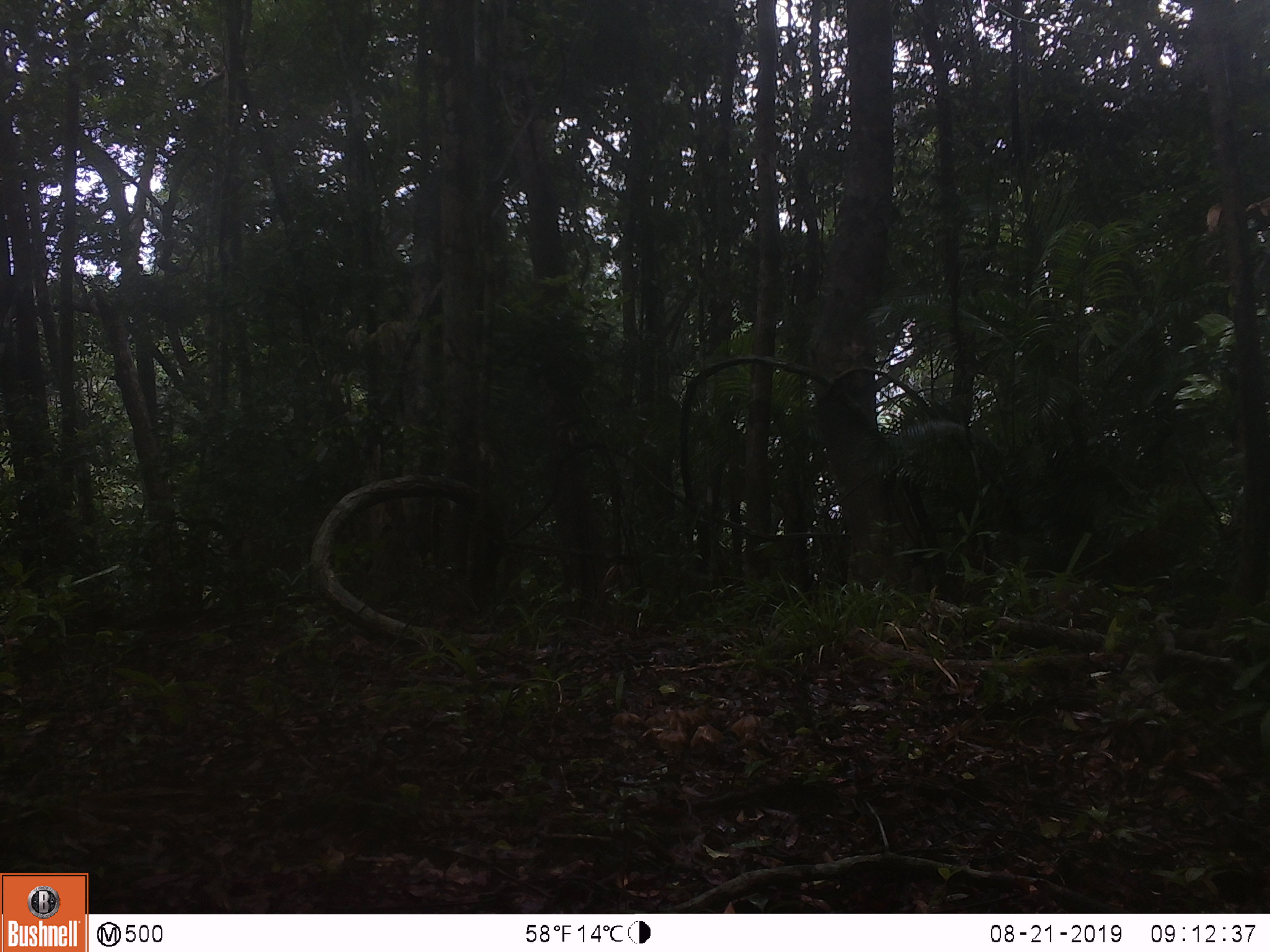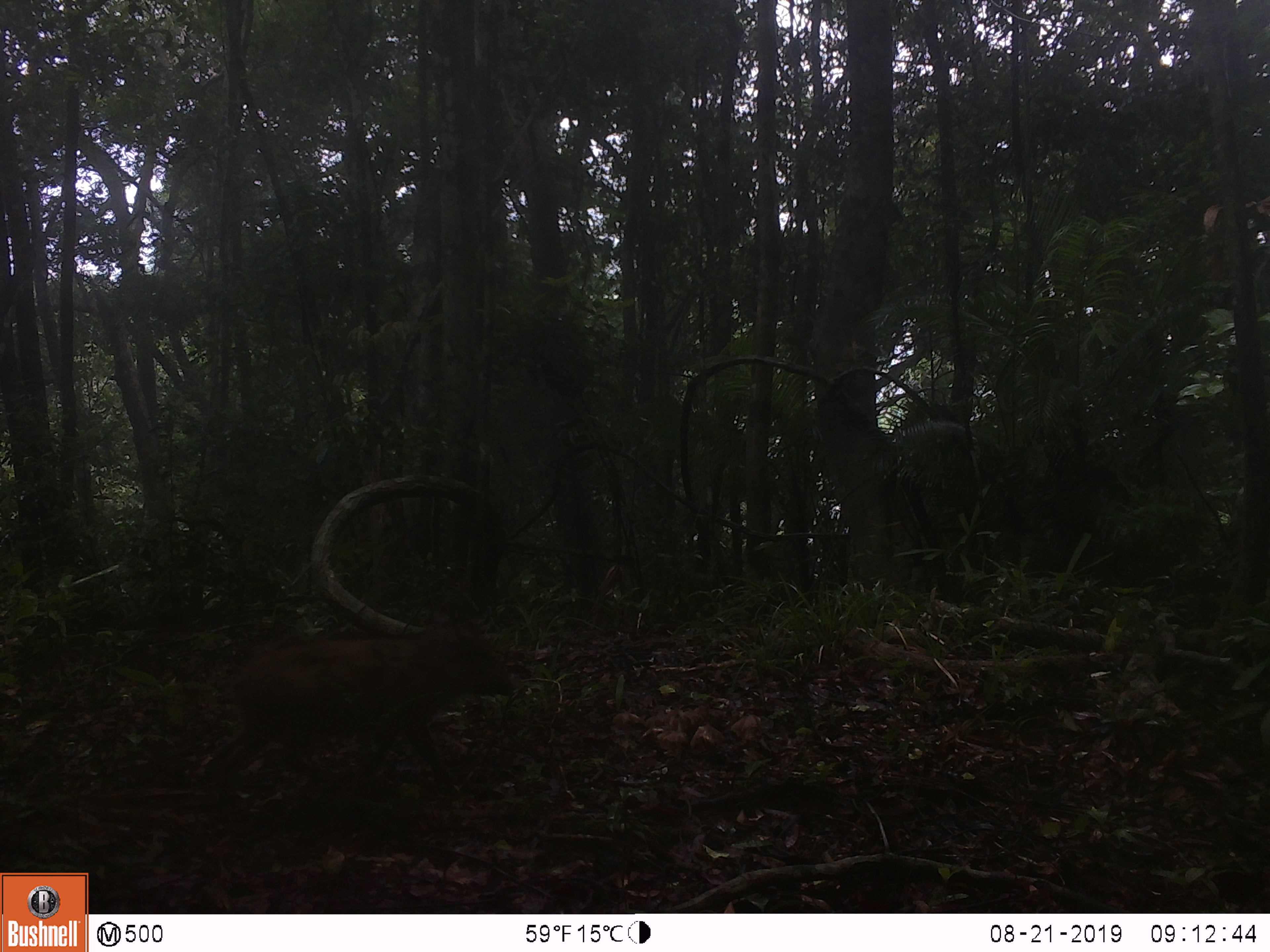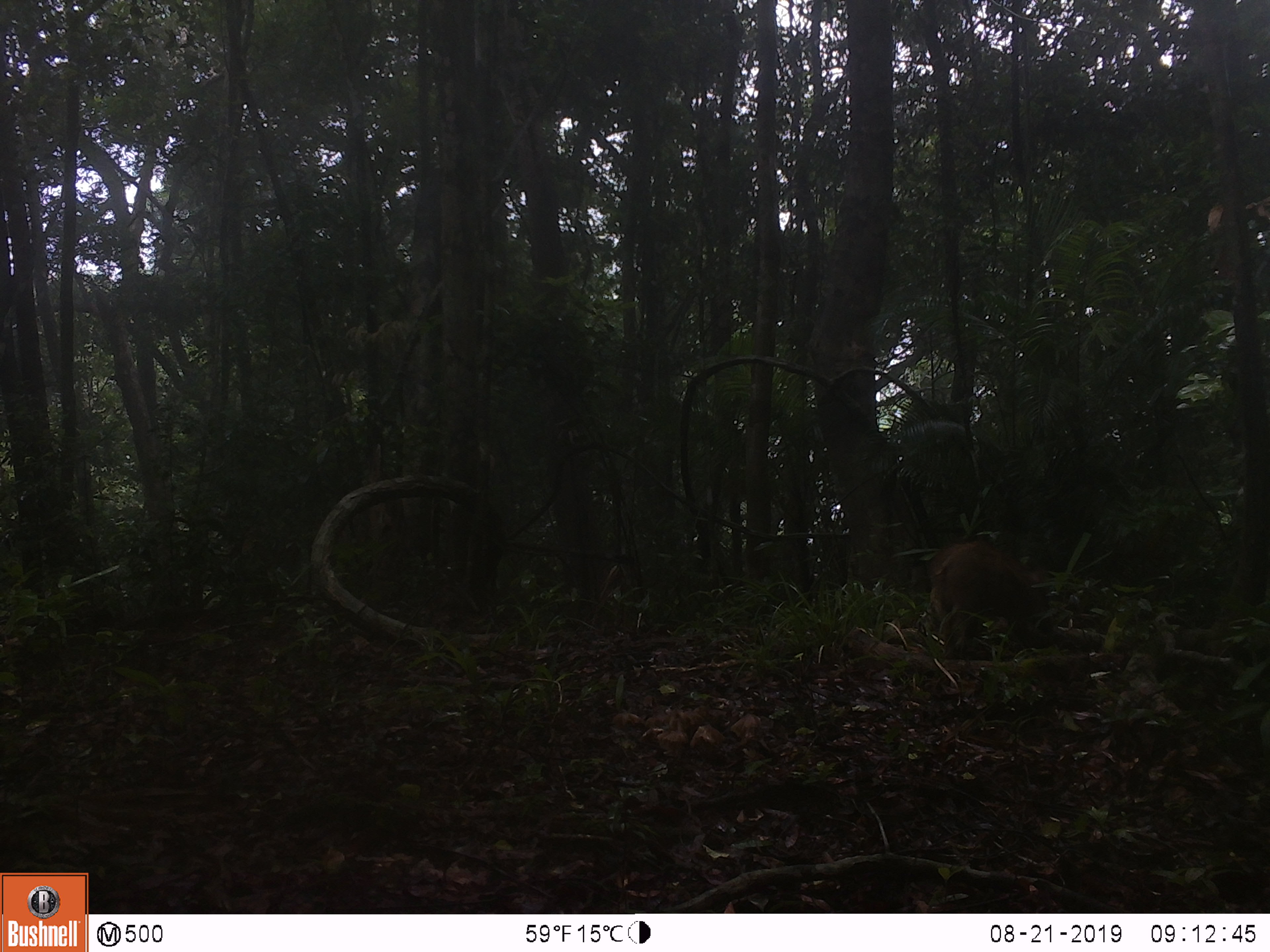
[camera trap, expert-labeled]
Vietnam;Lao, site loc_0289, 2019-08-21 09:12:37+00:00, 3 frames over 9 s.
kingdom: Animalia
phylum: Chordata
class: Mammalia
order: Artiodactyla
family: Suidae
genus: Sus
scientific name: Sus scrofa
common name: eurasian wild pig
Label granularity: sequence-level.